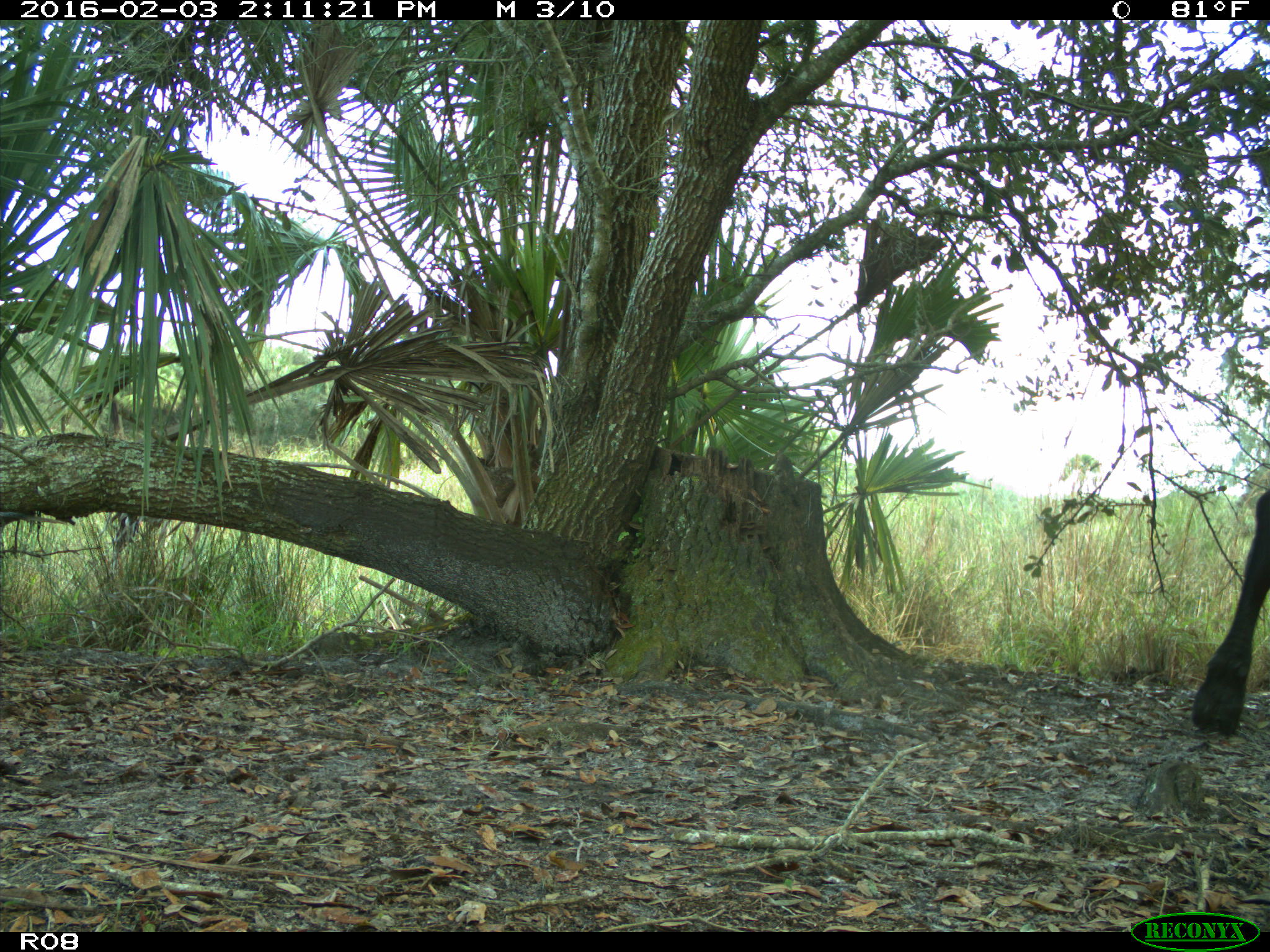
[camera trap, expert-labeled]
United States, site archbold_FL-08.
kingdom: Animalia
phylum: Chordata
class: Mammalia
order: Artiodactyla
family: Bovidae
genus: Bos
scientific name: Bos taurus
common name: domestic cow